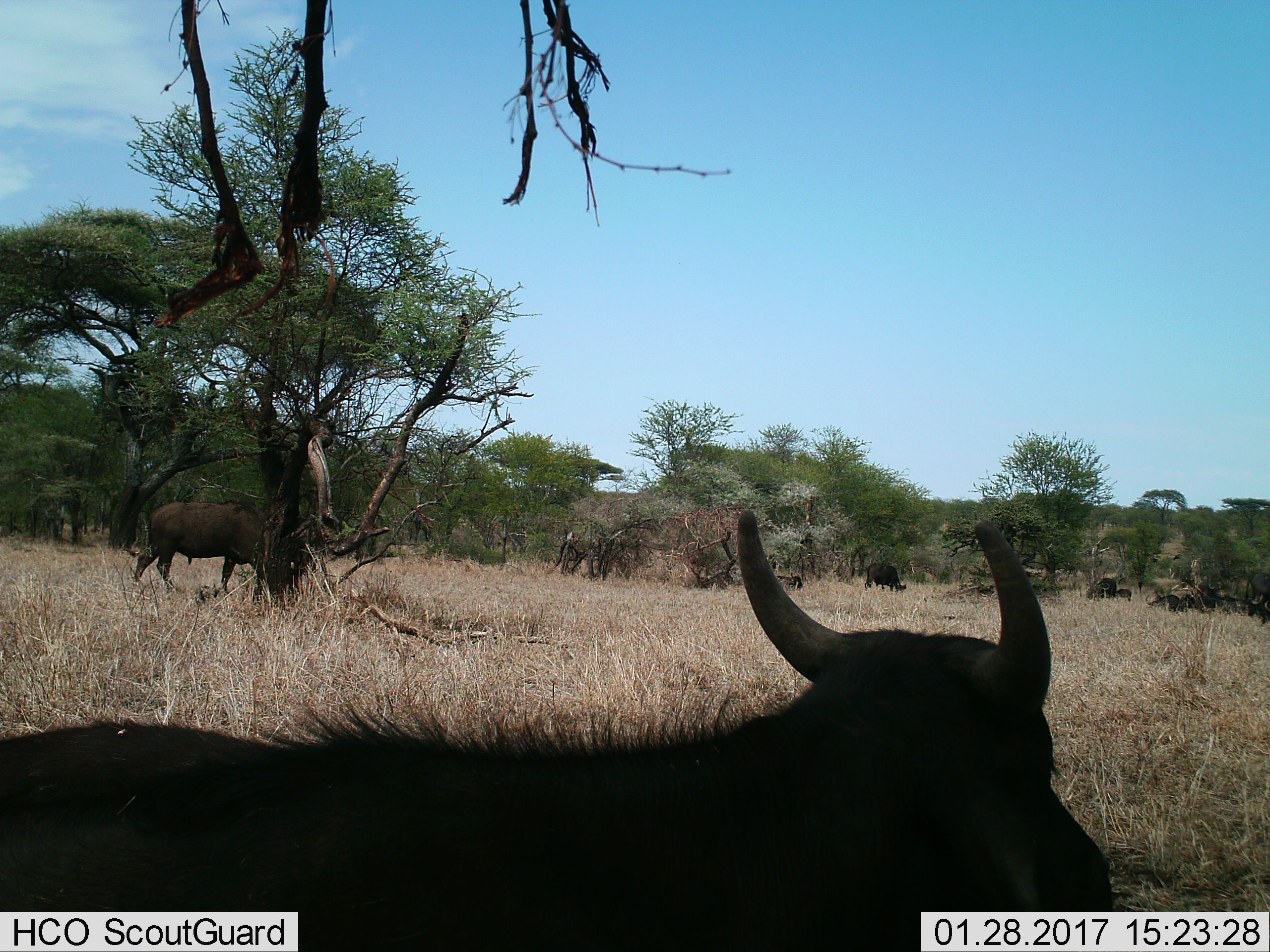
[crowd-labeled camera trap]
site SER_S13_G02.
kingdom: Animalia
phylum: Chordata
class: Mammalia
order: Artiodactyla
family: Bovidae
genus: Bos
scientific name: Bos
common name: cattle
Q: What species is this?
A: Cattle (Bos).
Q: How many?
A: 6.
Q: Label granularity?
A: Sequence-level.